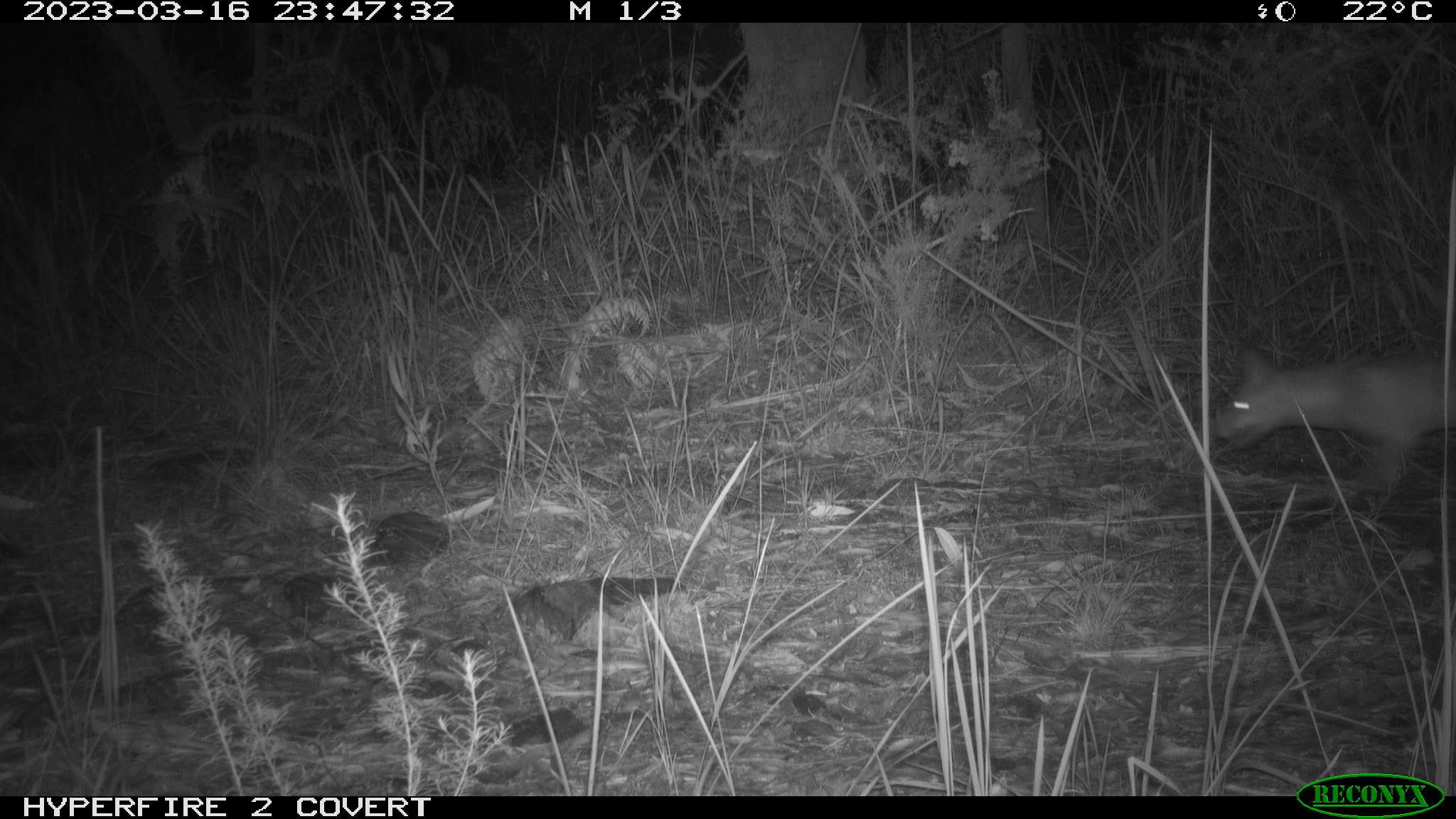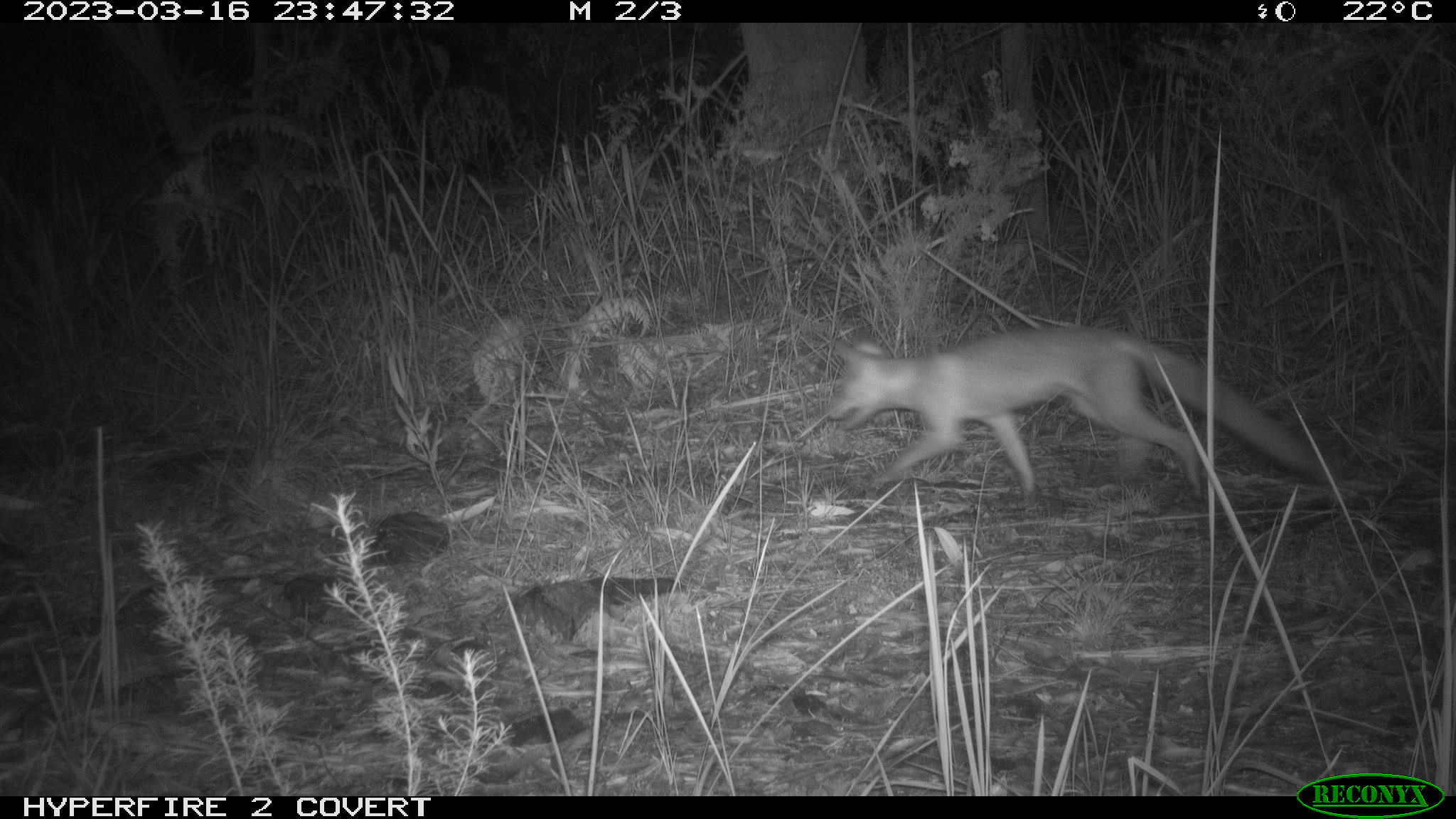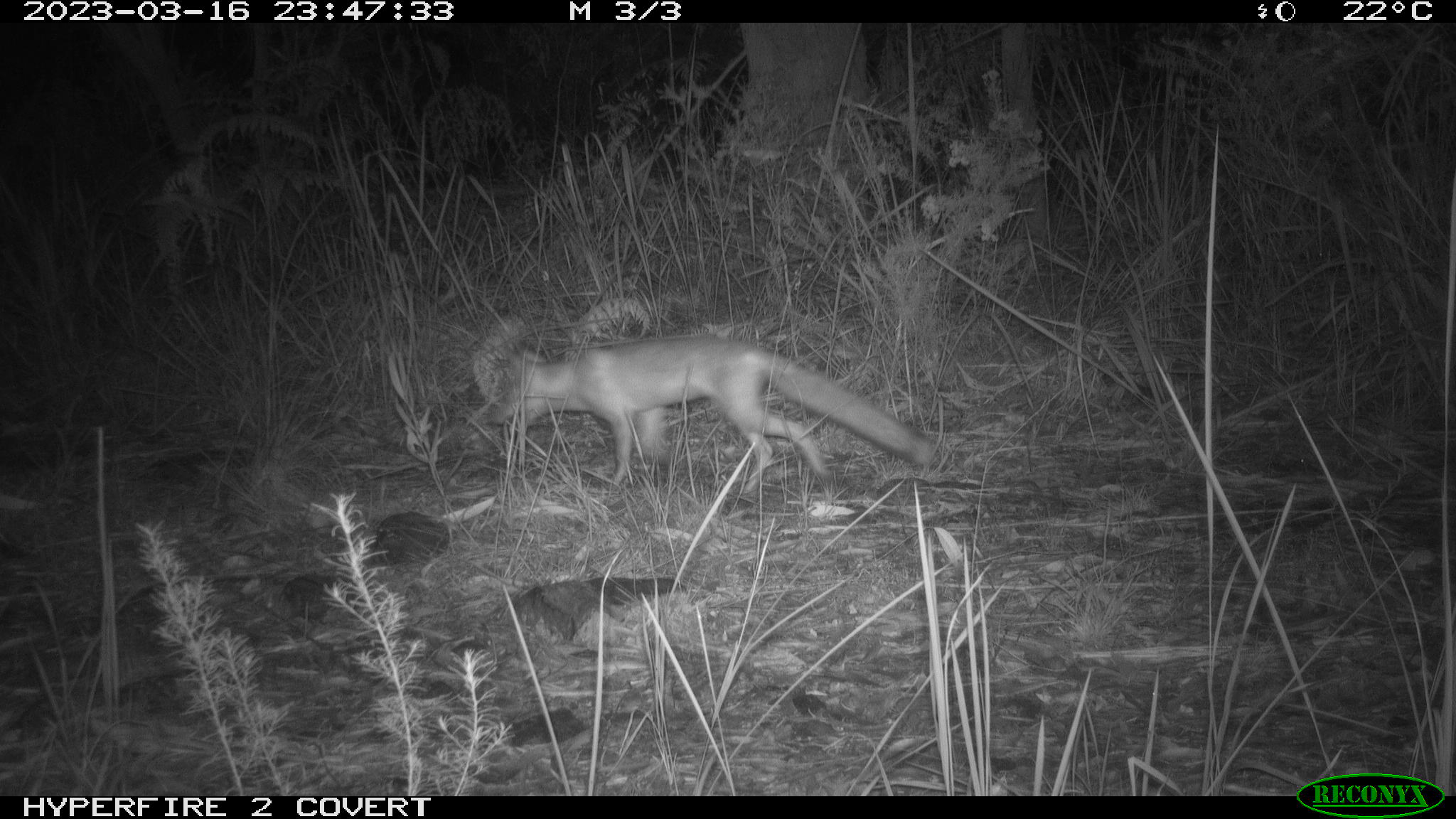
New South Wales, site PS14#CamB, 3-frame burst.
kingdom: Animalia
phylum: Chordata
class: Mammalia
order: Carnivora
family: Canidae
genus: Vulpes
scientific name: Vulpes vulpes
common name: red fox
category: fox